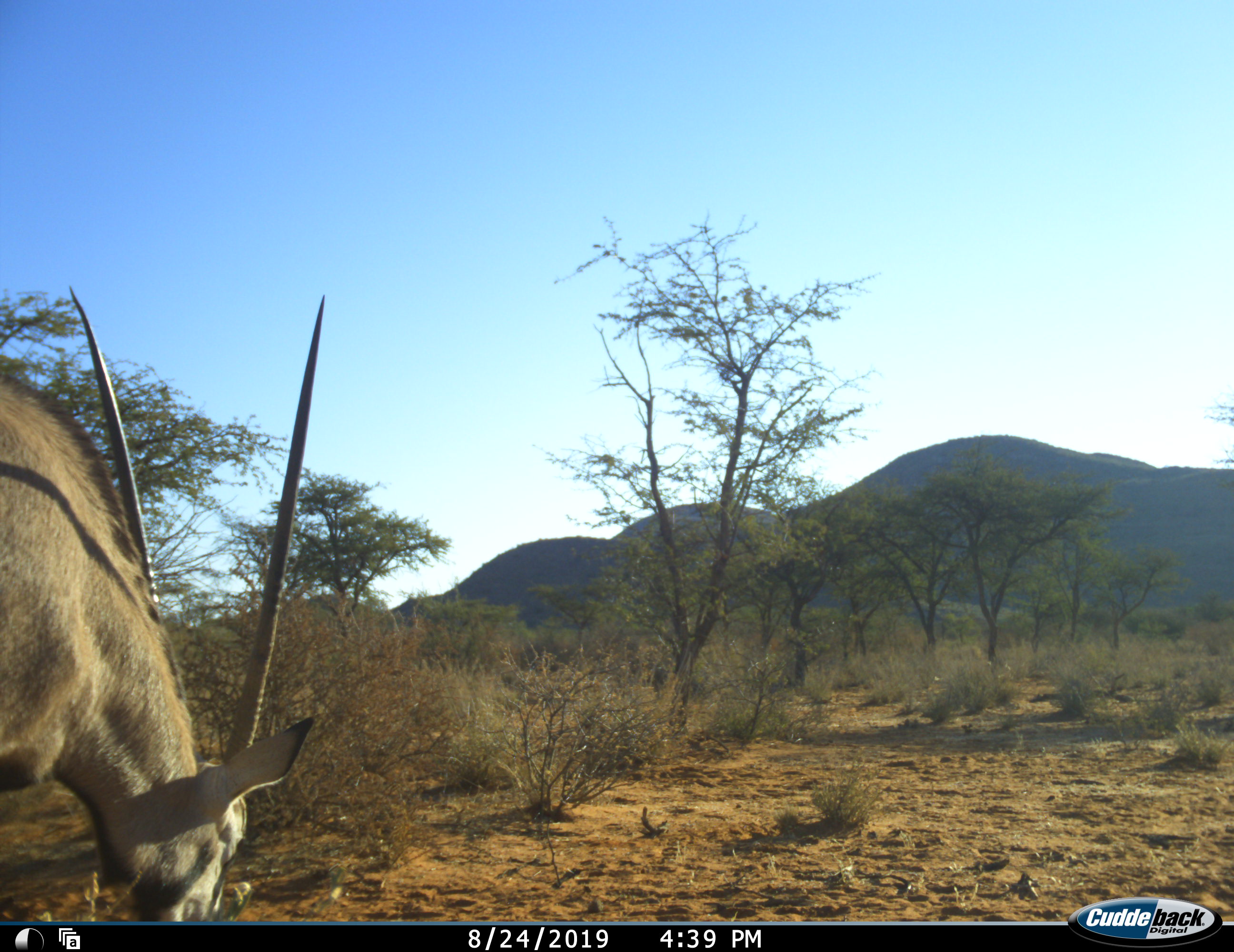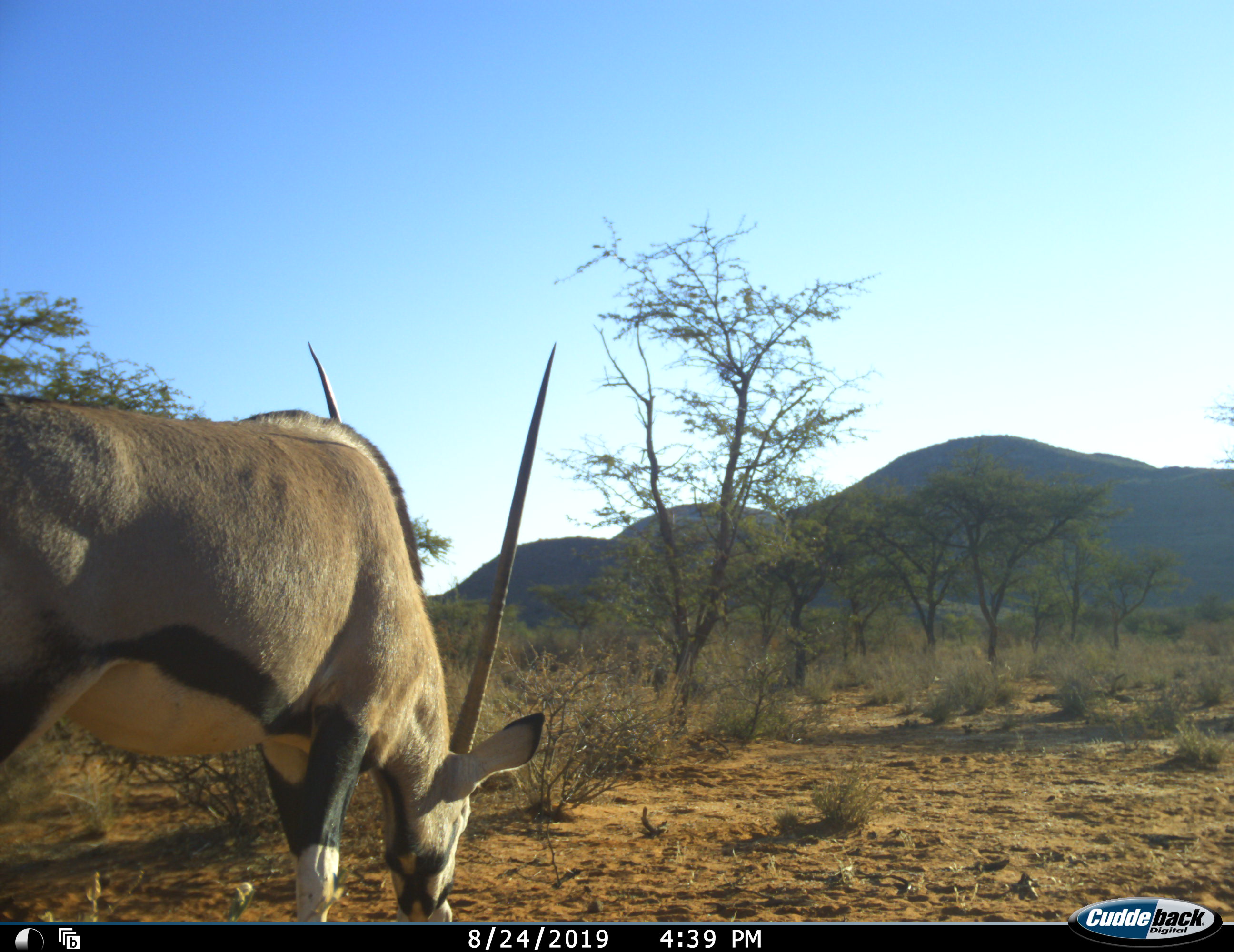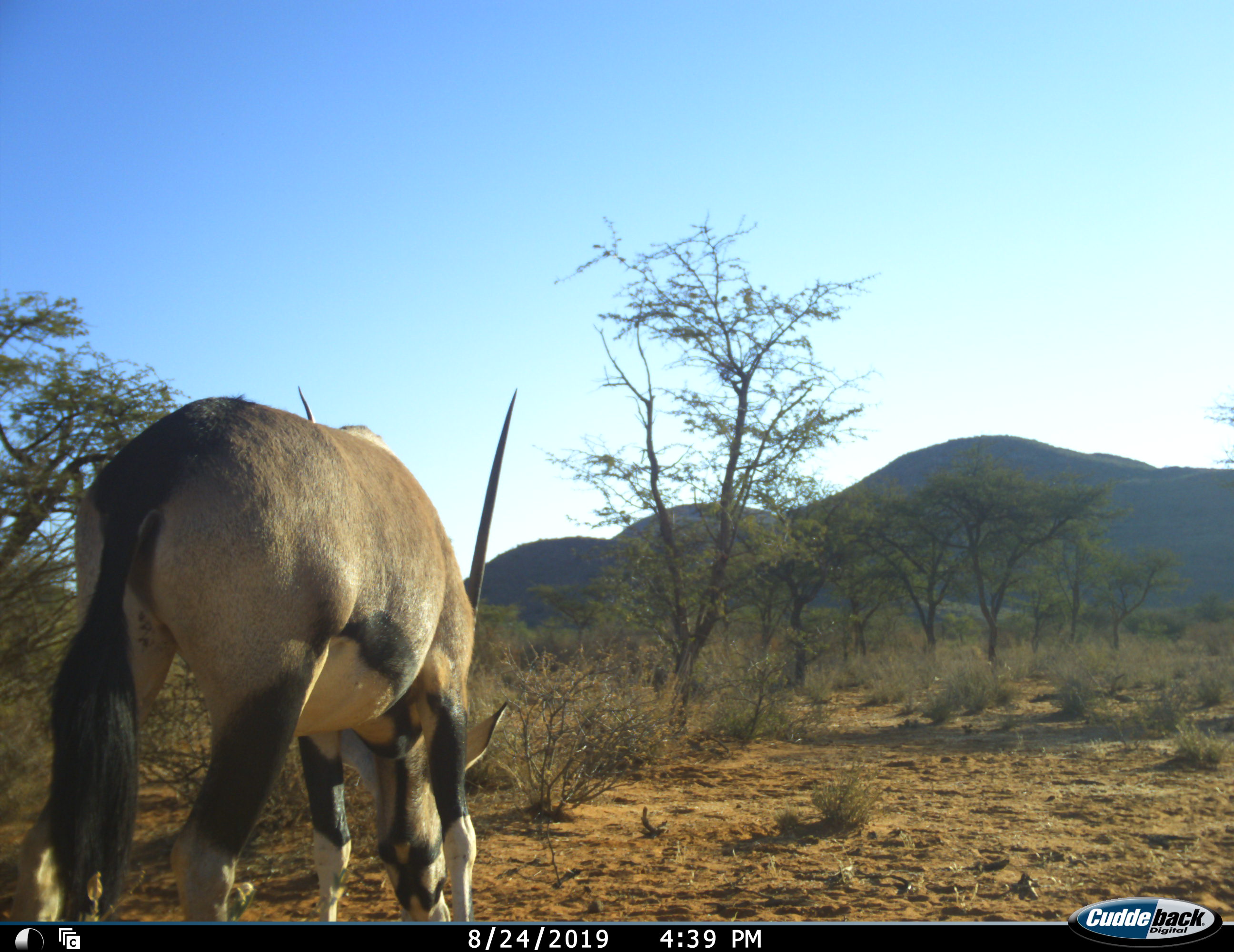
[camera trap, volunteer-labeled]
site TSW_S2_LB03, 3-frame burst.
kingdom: Animalia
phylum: Chordata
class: Mammalia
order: Artiodactyla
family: Bovidae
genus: Oryx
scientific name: Oryx gazella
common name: gemsbok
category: oryx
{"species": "oryx (gemsbok) (Oryx gazella)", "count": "1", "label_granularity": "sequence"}